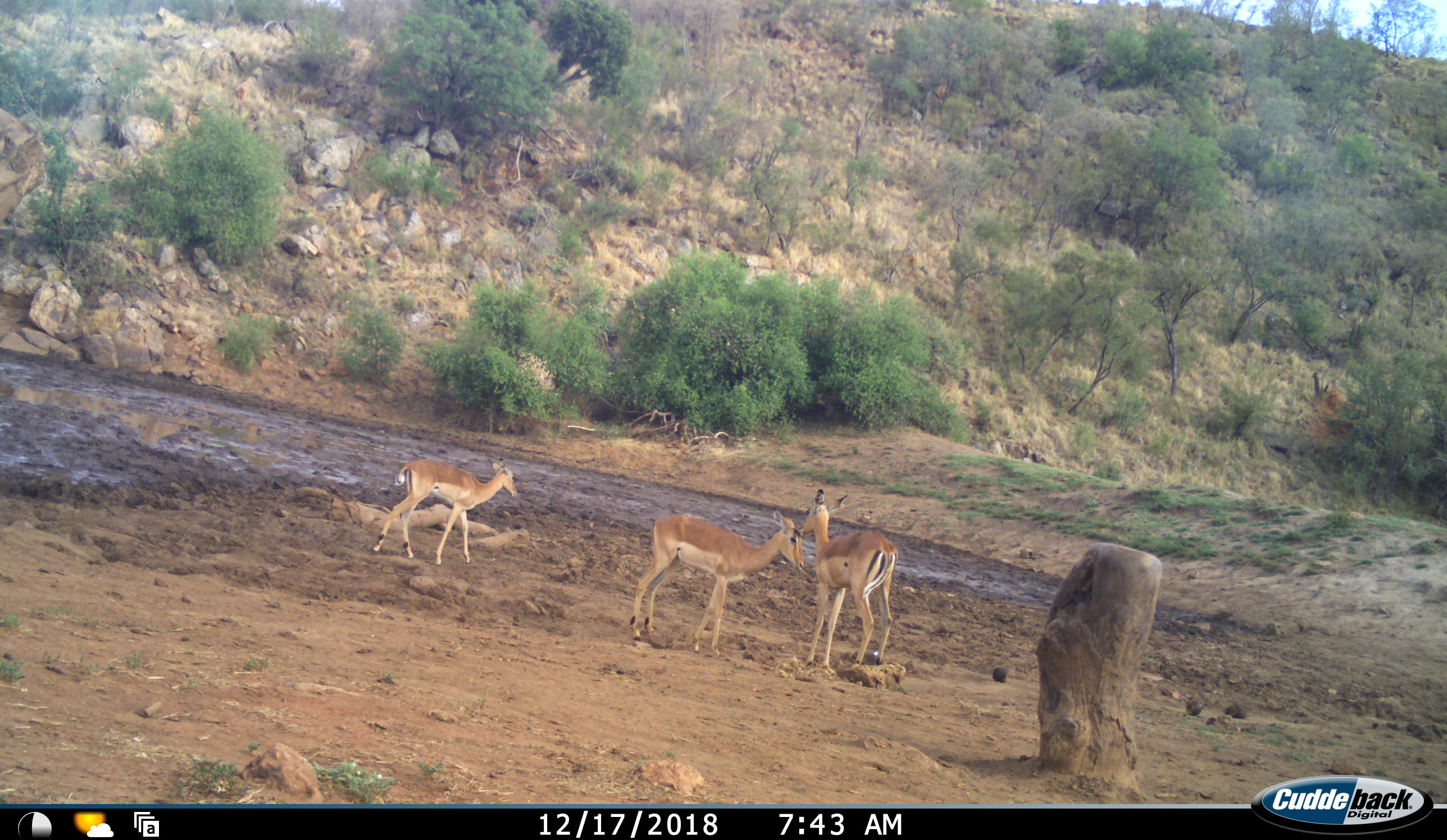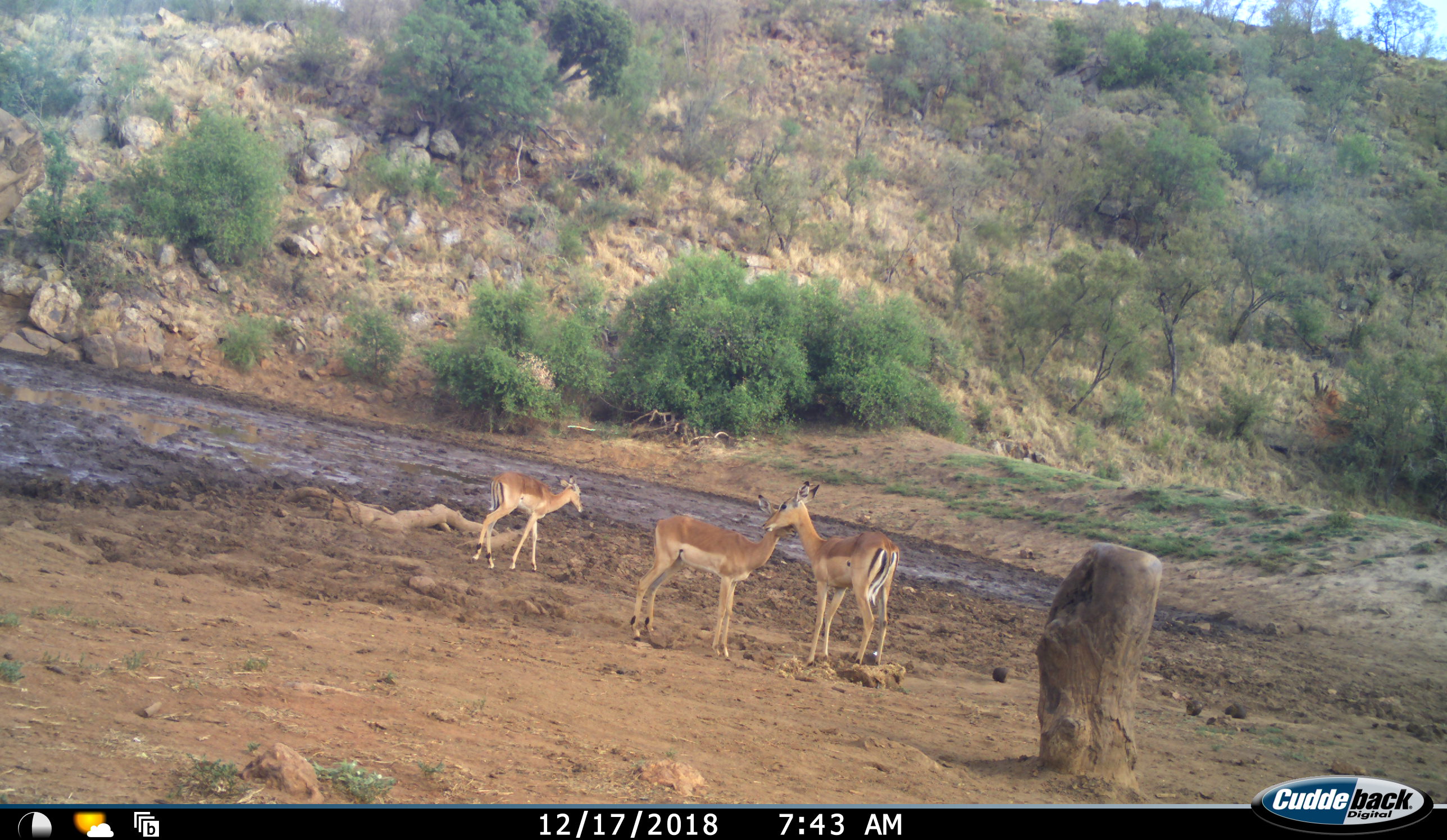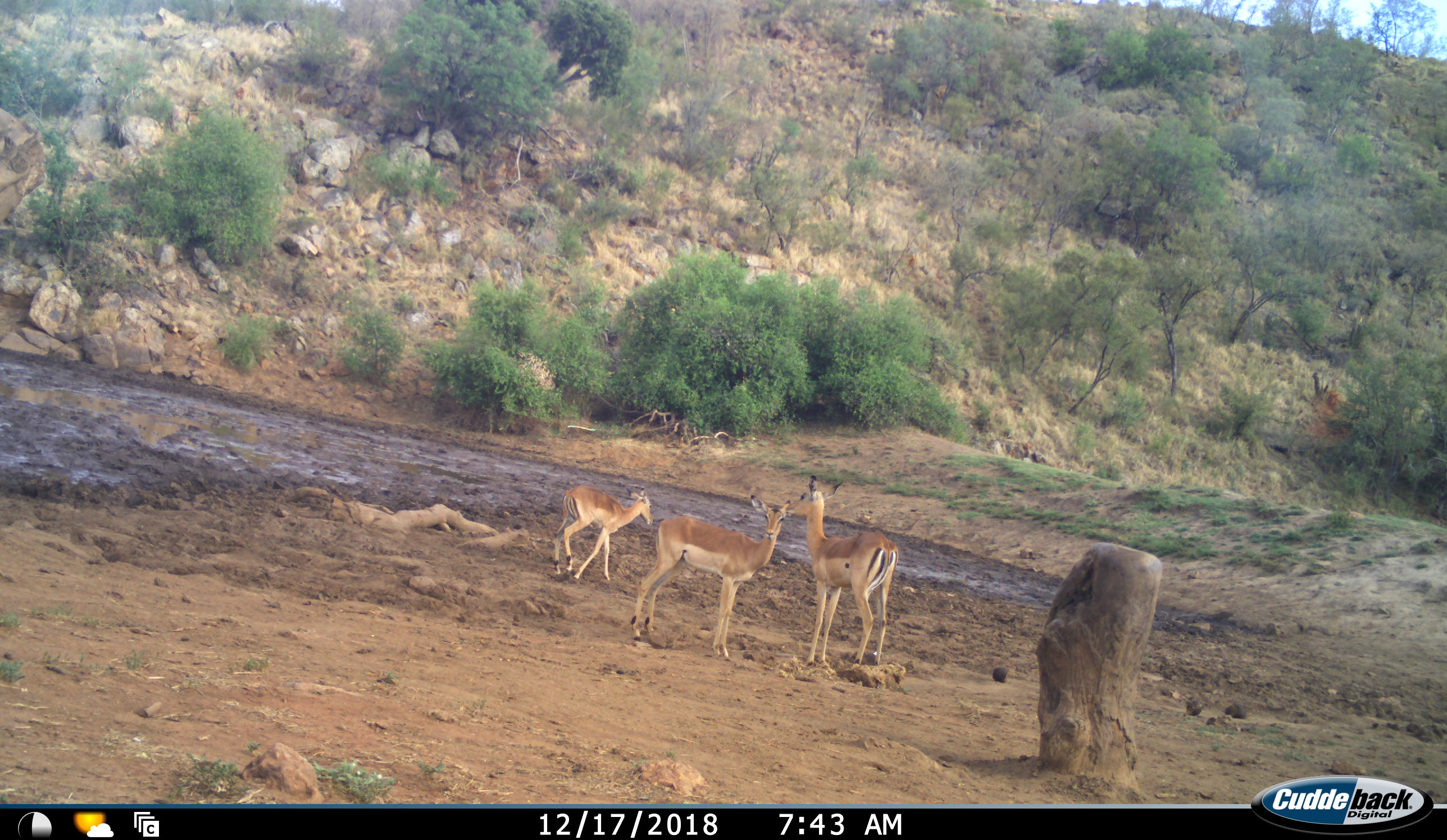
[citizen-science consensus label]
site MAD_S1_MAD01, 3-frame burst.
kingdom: Animalia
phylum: Chordata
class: Mammalia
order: Artiodactyla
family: Bovidae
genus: Aepyceros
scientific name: Aepyceros melampus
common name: impala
Impala (Aepyceros melampus), count 3. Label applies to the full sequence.